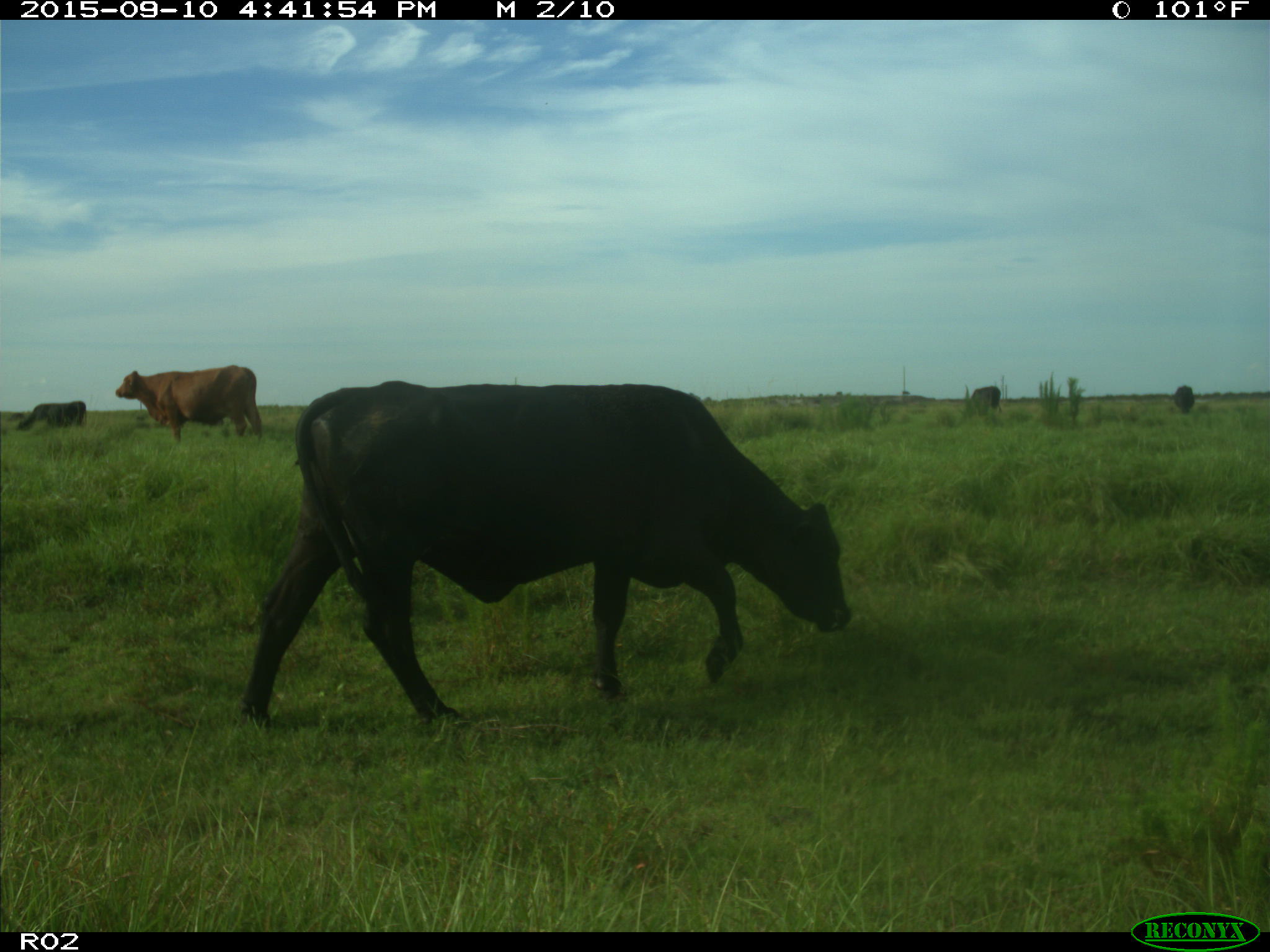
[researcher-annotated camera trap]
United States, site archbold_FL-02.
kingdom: Animalia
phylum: Chordata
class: Mammalia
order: Artiodactyla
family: Bovidae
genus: Bos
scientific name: Bos taurus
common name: domestic cow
Bos taurus (domestic cow).